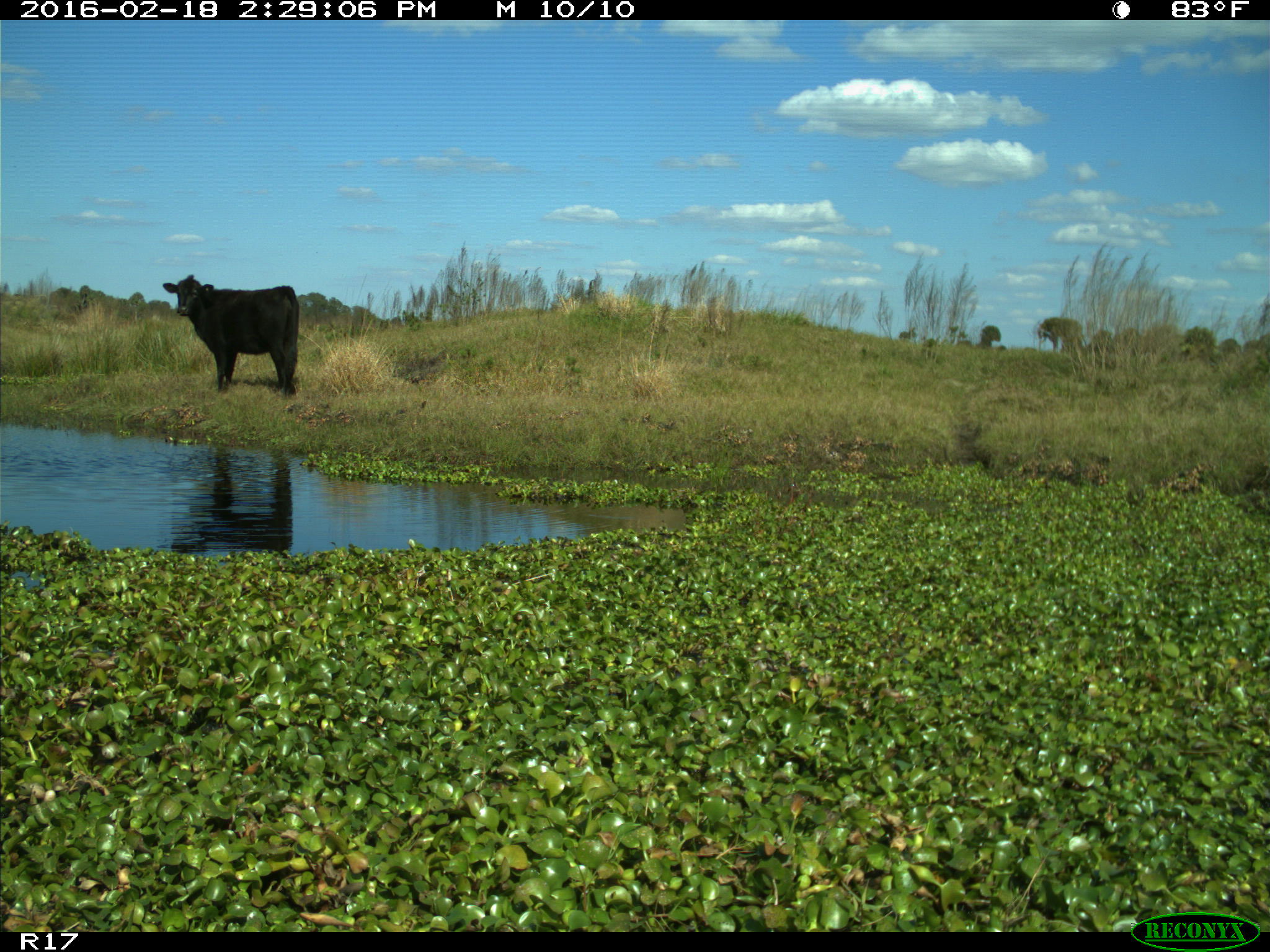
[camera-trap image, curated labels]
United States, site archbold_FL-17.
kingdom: Animalia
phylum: Chordata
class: Mammalia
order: Artiodactyla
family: Bovidae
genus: Bos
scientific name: Bos taurus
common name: domestic cow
Bos taurus (domestic cow).